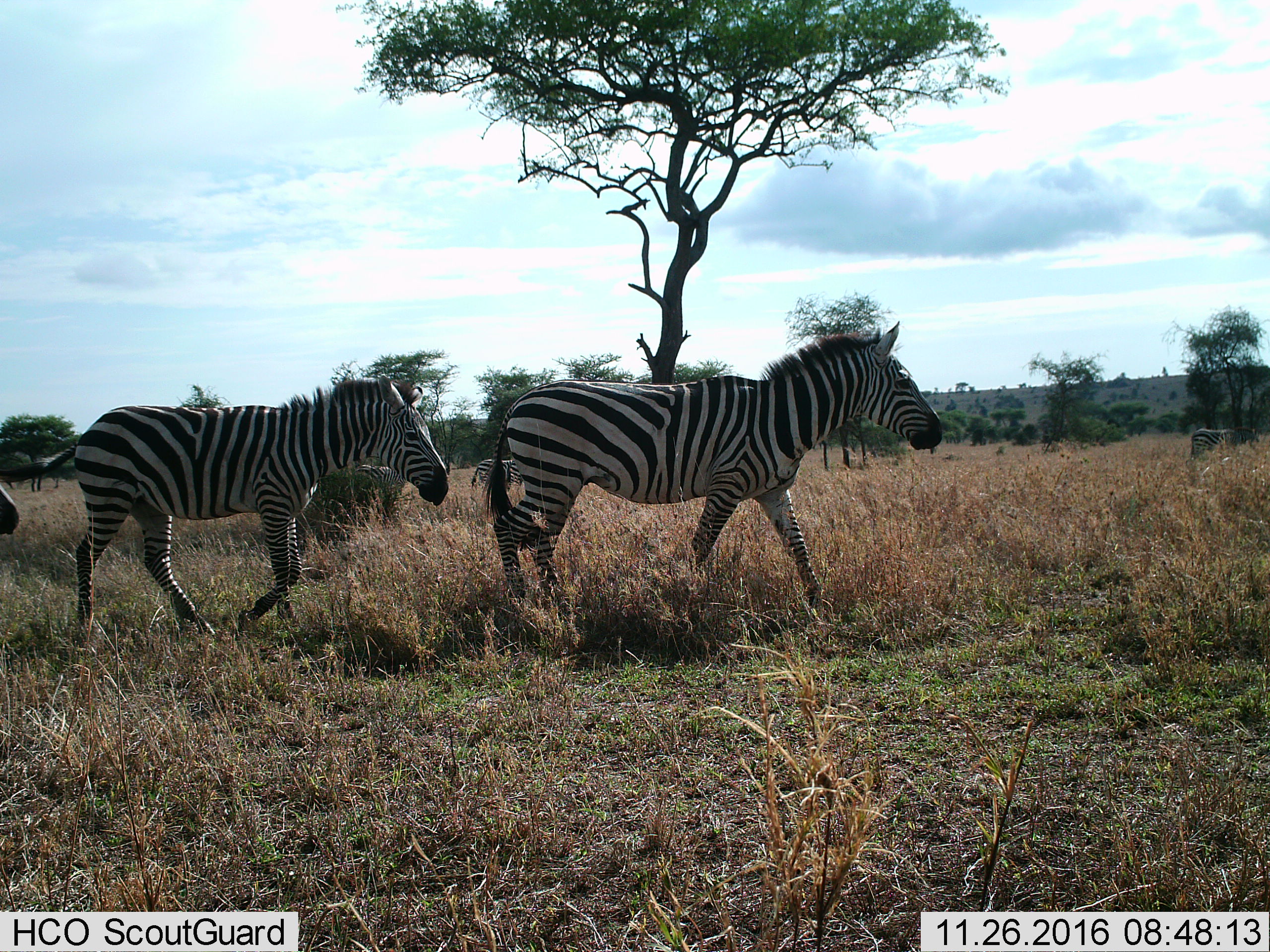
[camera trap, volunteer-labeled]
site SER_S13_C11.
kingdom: Animalia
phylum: Chordata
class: Mammalia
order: Perissodactyla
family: Equidae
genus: Equus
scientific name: Equus quagga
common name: plains zebra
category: zebraplains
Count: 6.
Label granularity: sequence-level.